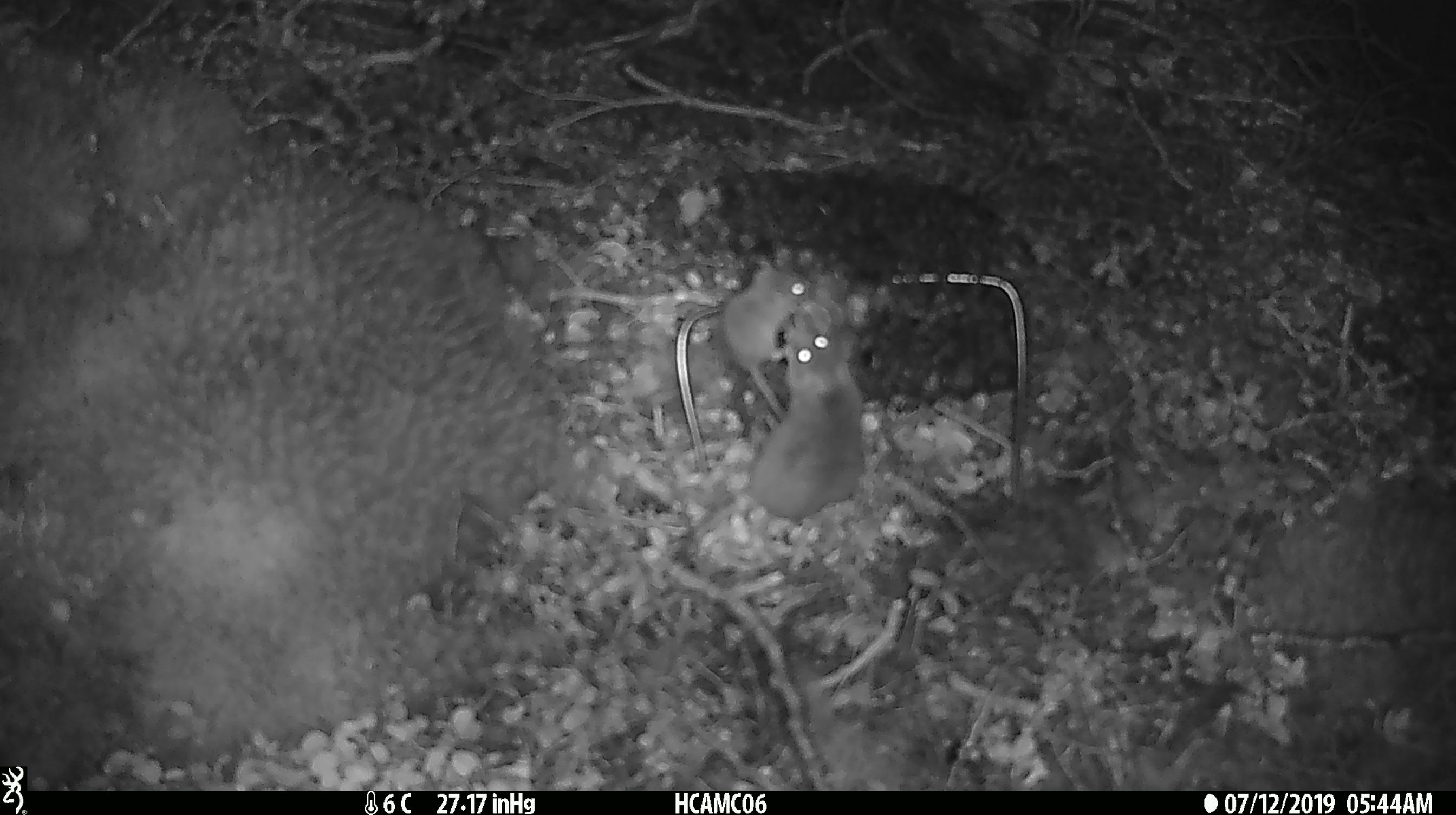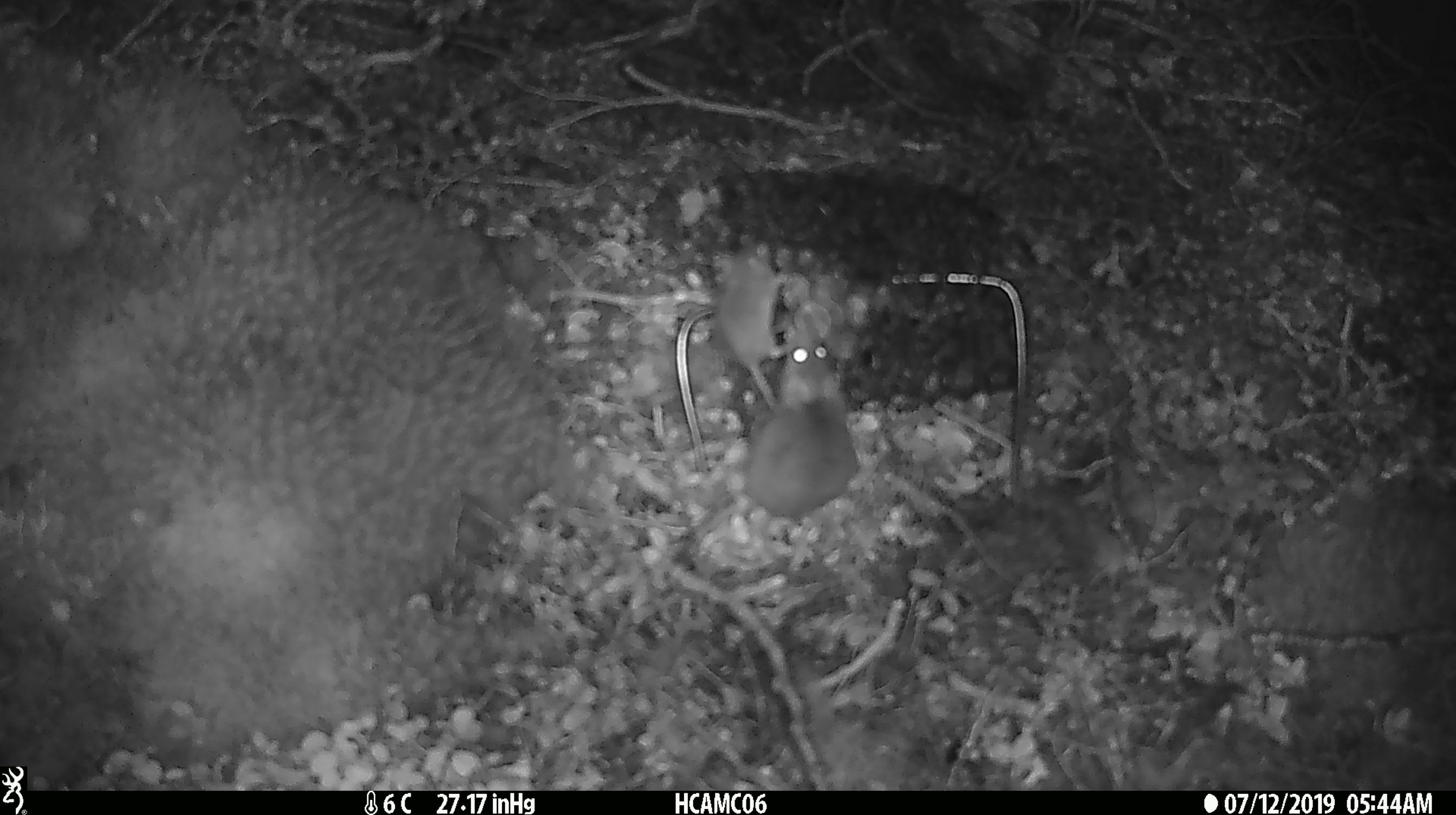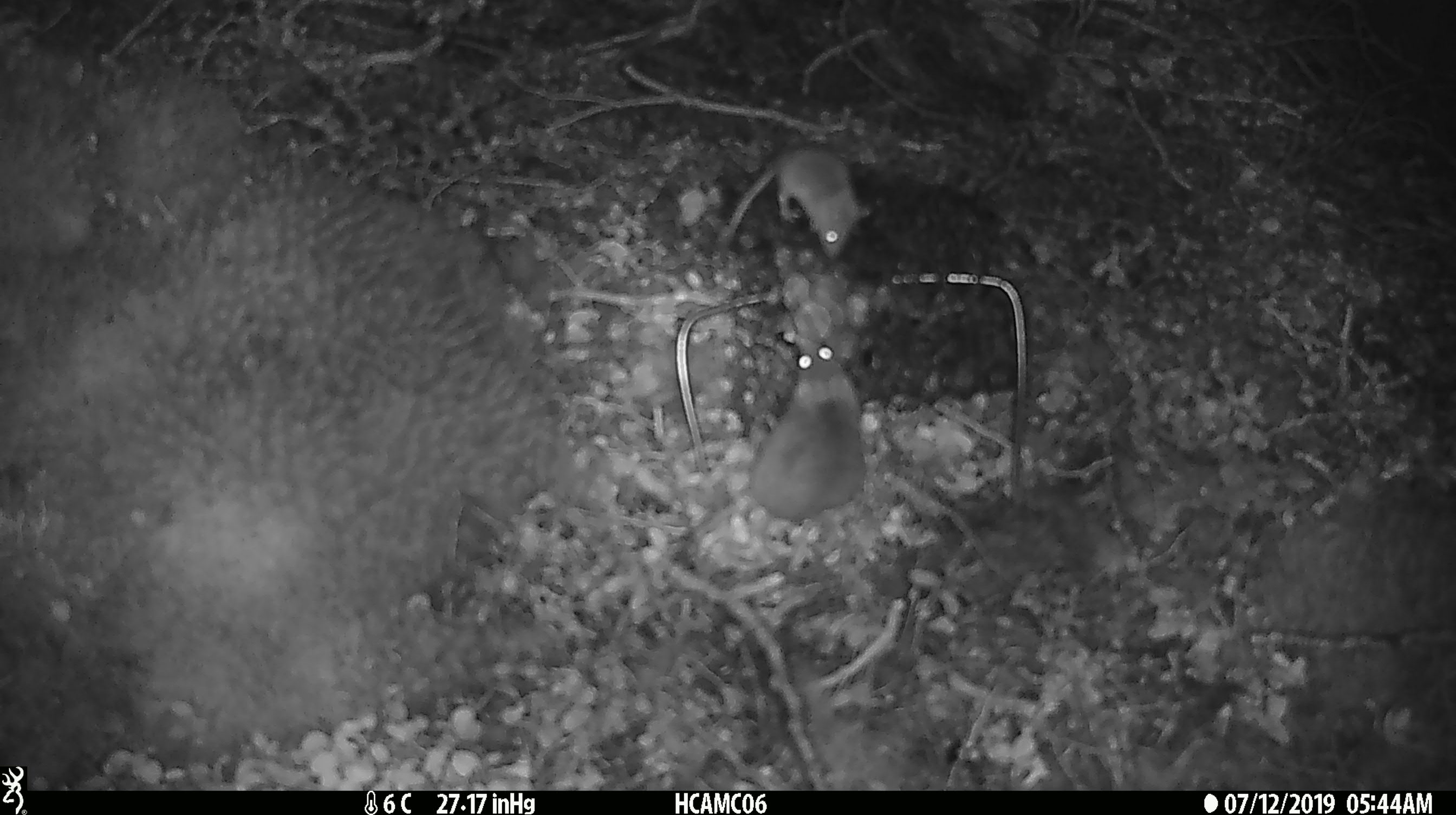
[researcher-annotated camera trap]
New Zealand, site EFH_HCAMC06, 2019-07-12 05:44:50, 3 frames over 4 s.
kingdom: Animalia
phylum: Chordata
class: Mammalia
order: Rodentia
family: Muridae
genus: Mus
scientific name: Mus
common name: mouse